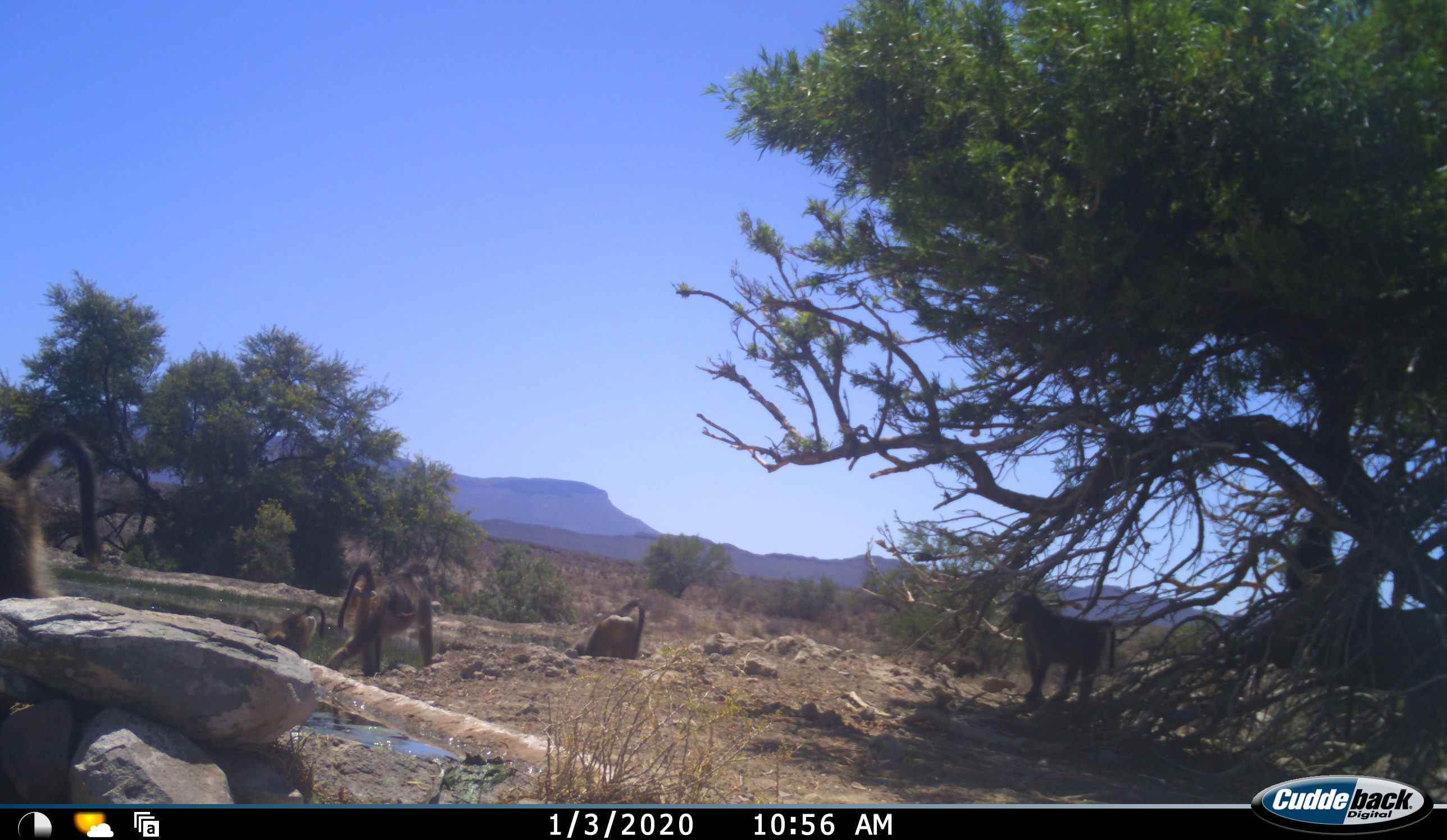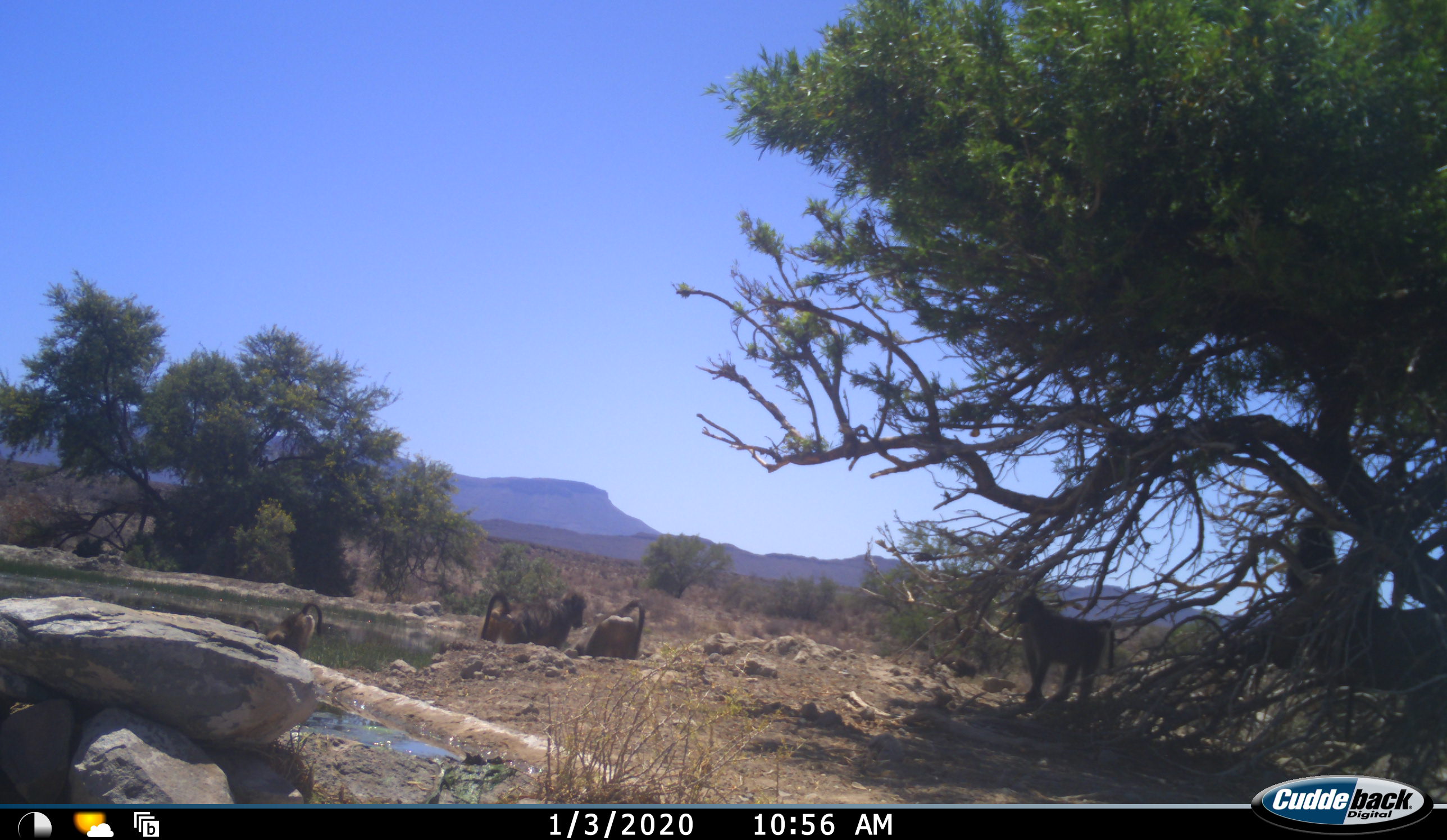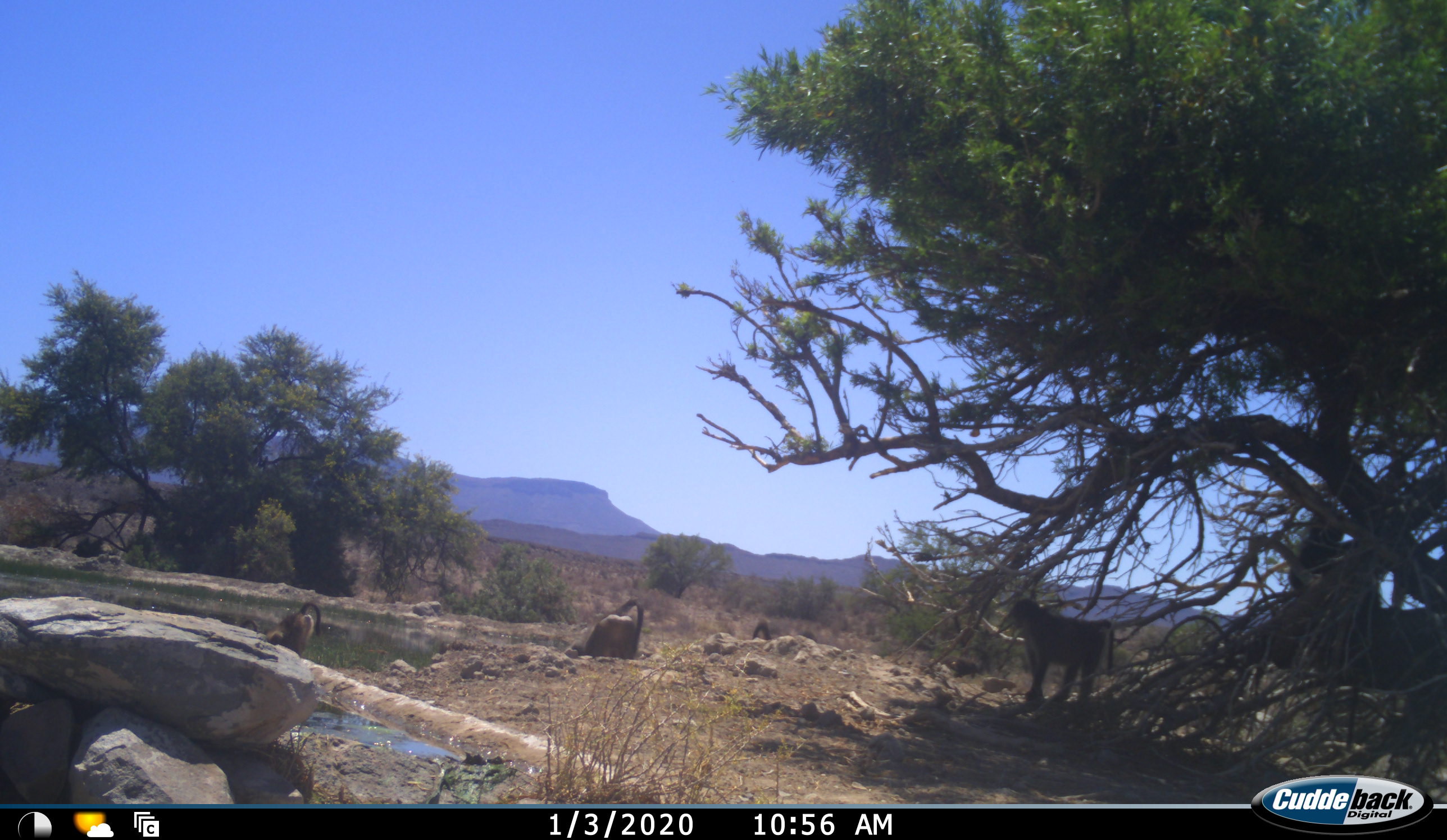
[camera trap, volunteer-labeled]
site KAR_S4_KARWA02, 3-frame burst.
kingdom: Animalia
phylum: Chordata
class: Mammalia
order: Primates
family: Cercopithecidae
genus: Papio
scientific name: Papio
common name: baboon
Baboon (Papio), count 6. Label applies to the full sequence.